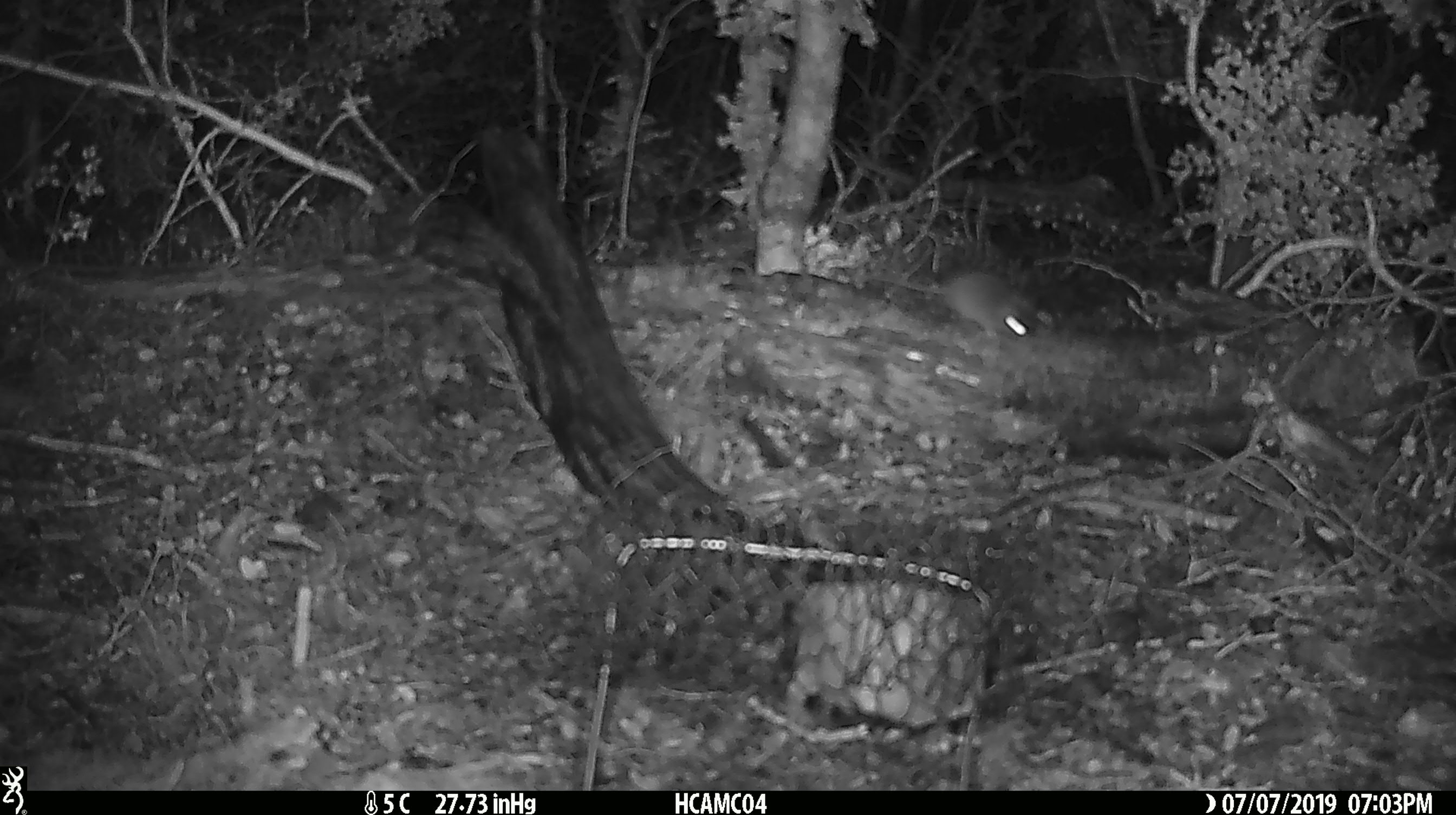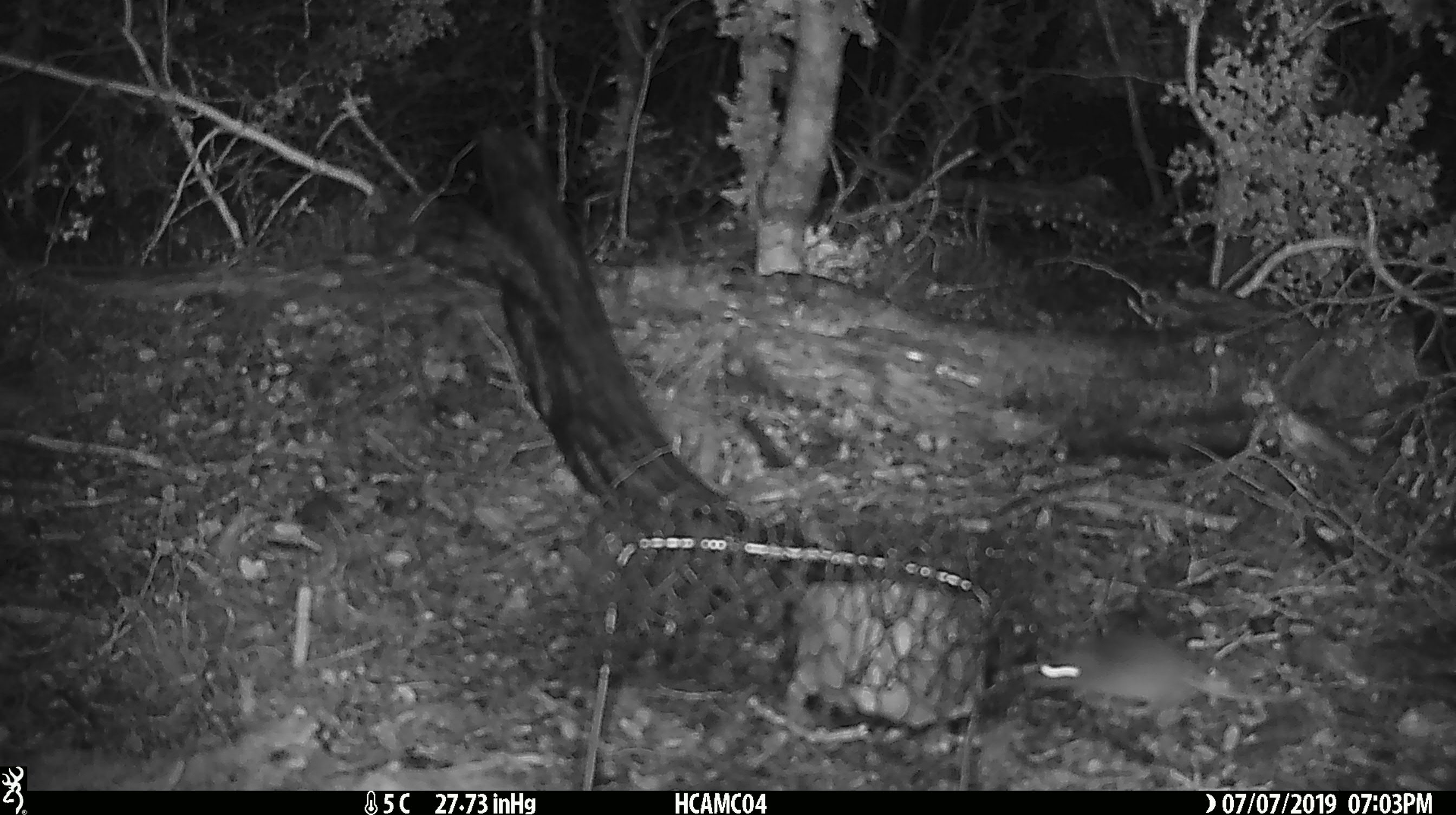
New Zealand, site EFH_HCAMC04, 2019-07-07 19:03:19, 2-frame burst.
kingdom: Animalia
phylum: Chordata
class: Mammalia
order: Rodentia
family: Muridae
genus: Mus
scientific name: Mus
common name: mouse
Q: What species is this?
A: Mouse (Mus).